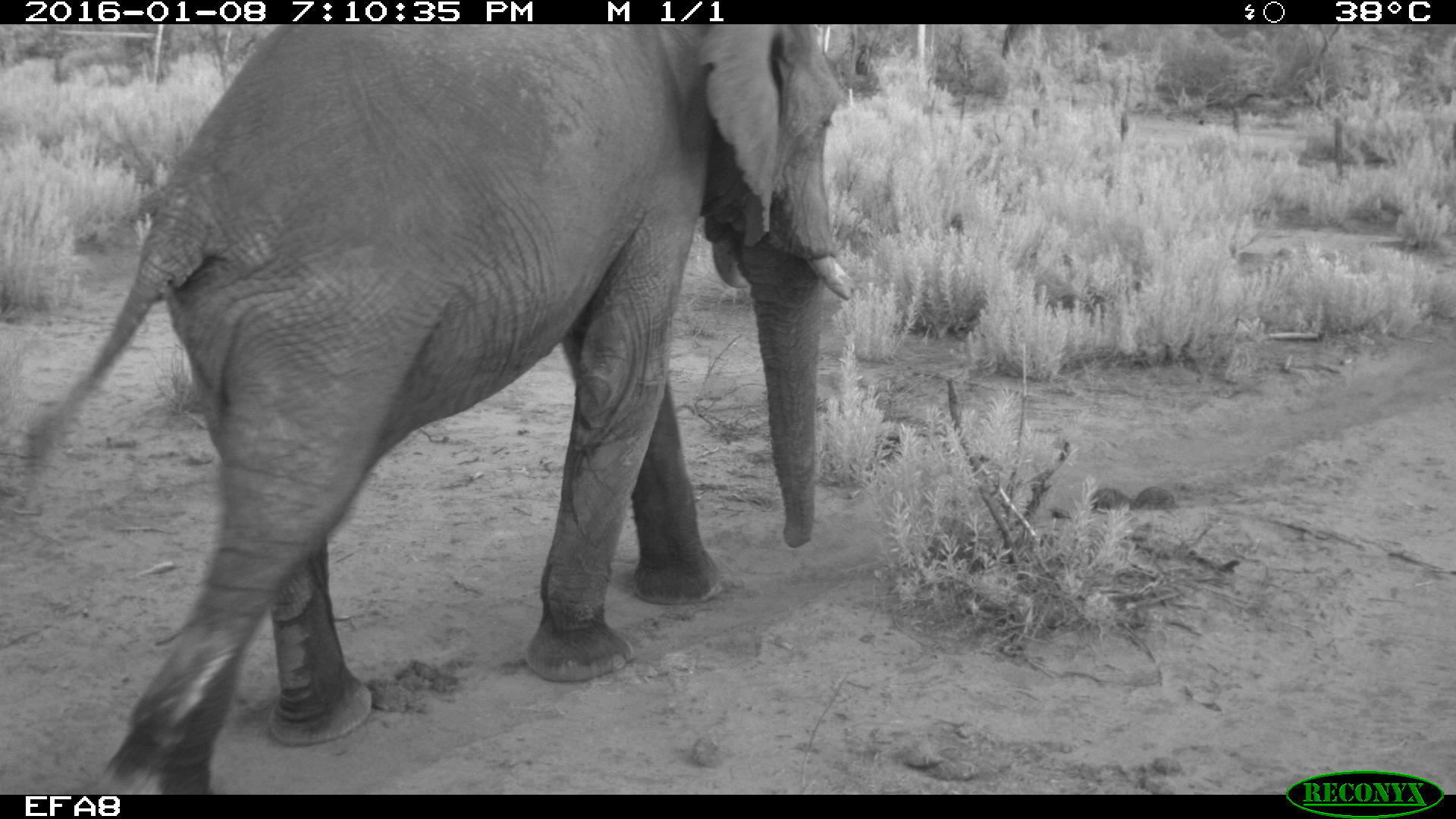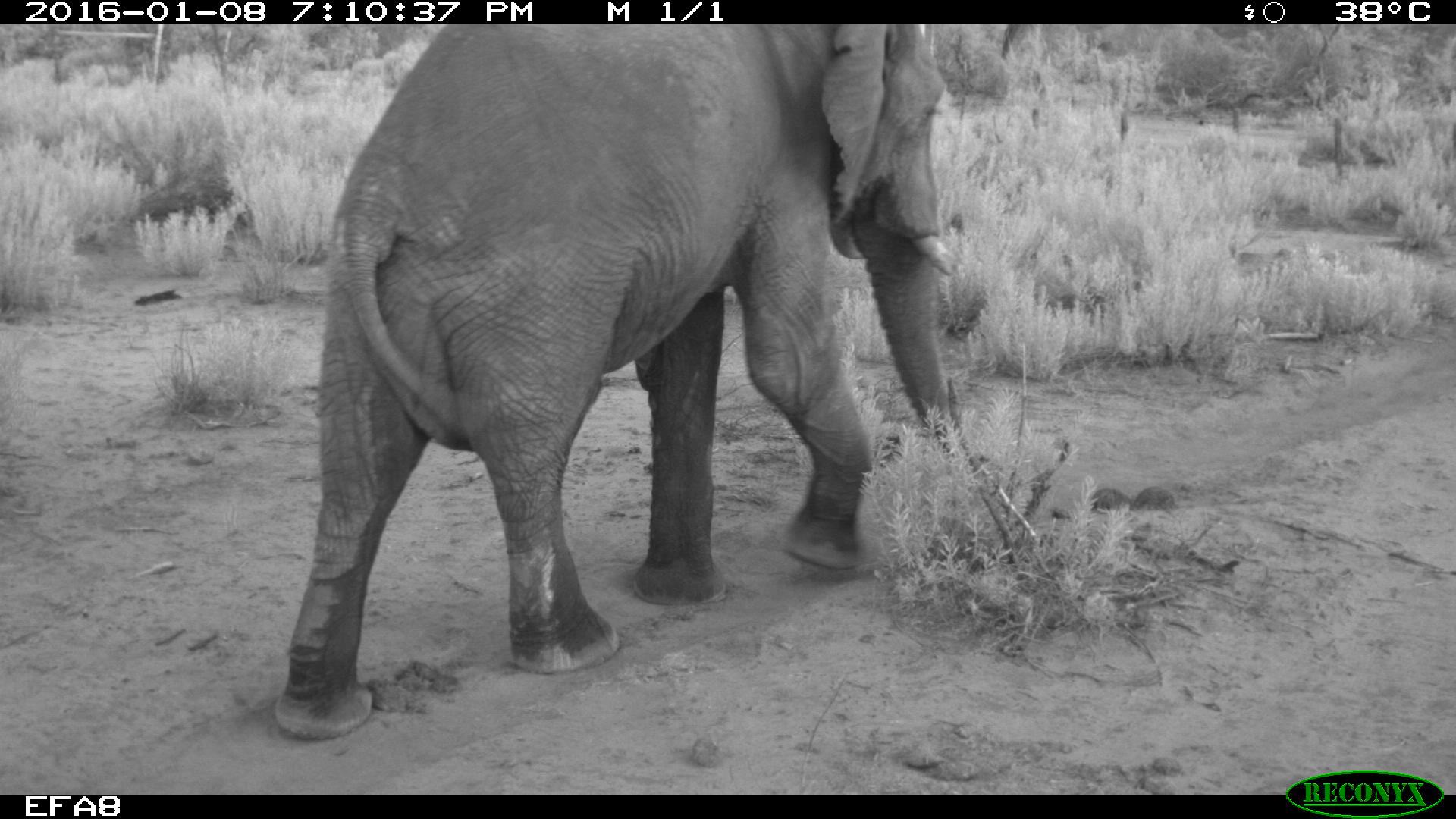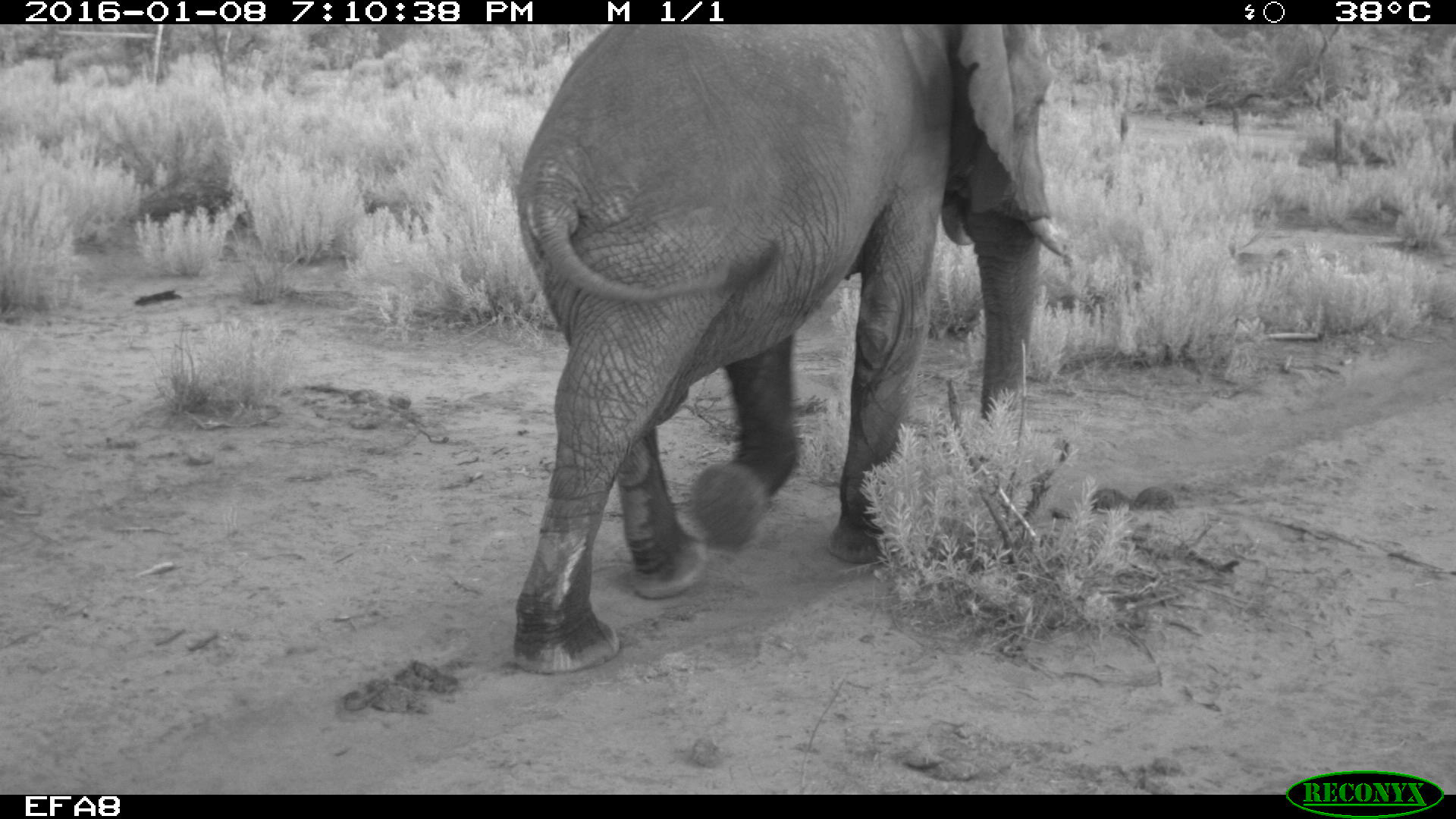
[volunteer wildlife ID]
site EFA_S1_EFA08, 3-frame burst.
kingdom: Animalia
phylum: Chordata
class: Mammalia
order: Proboscidea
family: Elephantidae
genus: Loxodonta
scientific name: Loxodonta africana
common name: african bush elephant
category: elephant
Elephant (african bush elephant) (Loxodonta africana), count 1. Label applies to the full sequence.